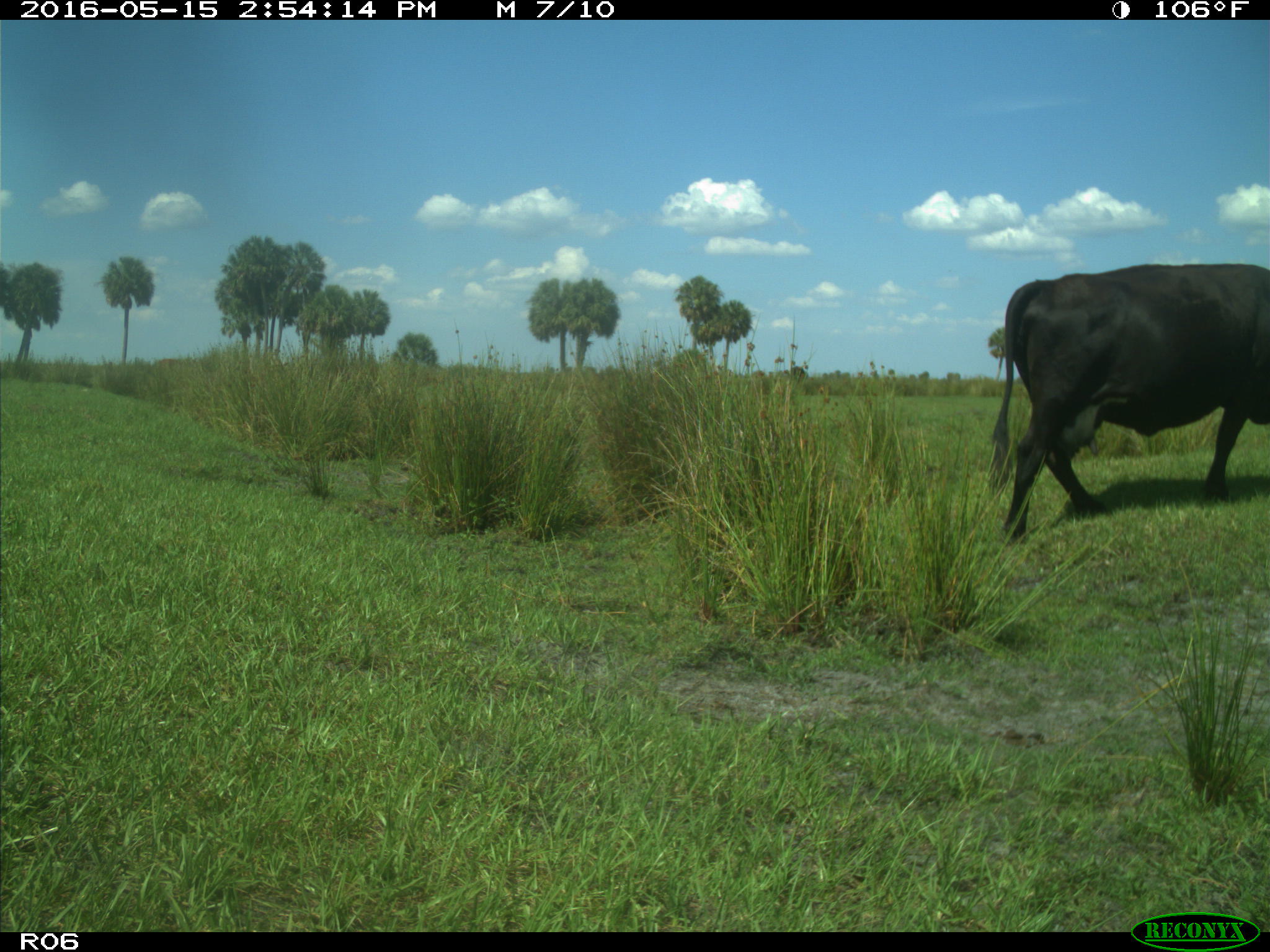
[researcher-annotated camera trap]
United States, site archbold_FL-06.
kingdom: Animalia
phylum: Chordata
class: Mammalia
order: Artiodactyla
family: Bovidae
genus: Bos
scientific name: Bos taurus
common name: domestic cow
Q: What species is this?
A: Bos taurus (domestic cow).